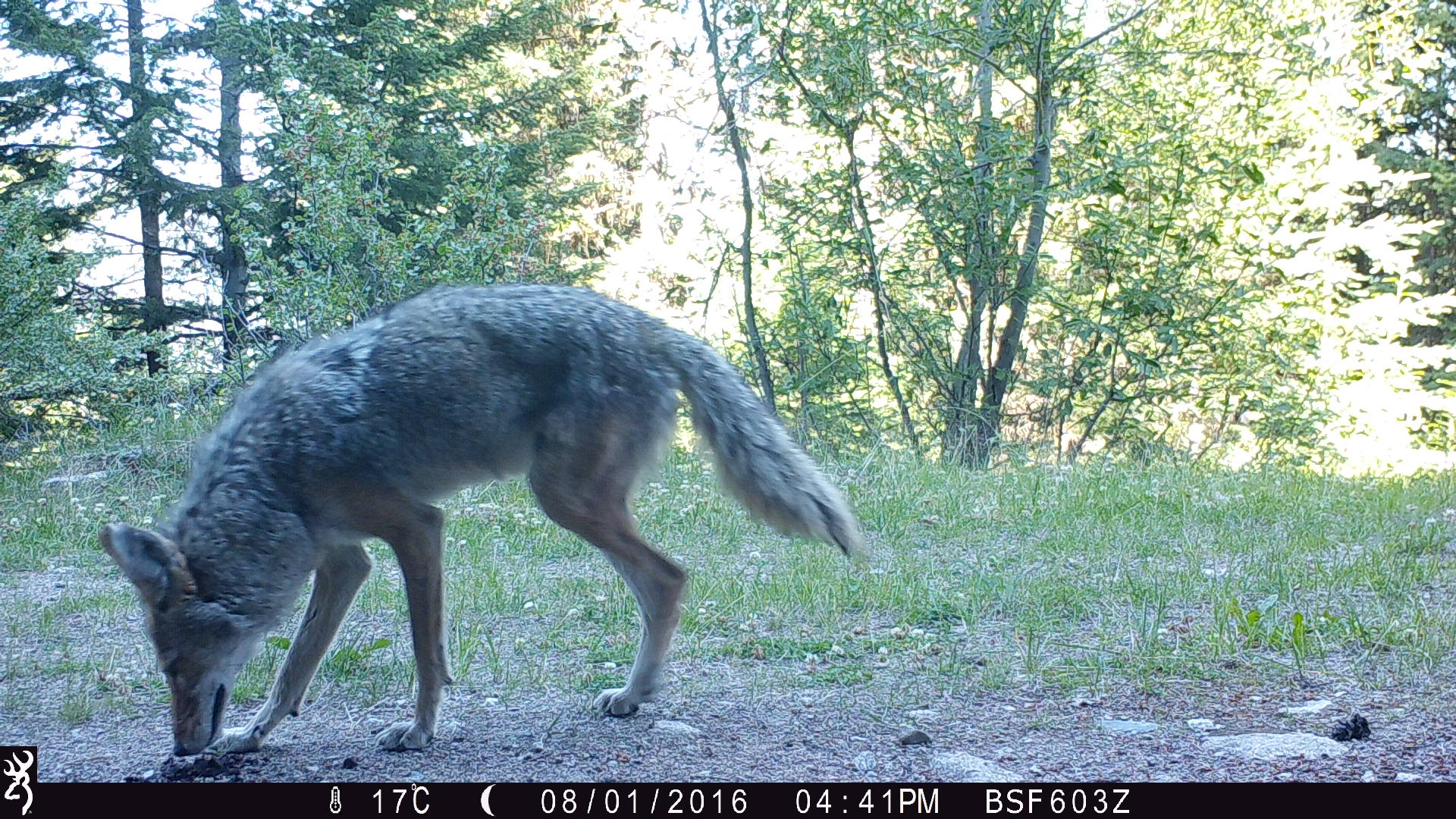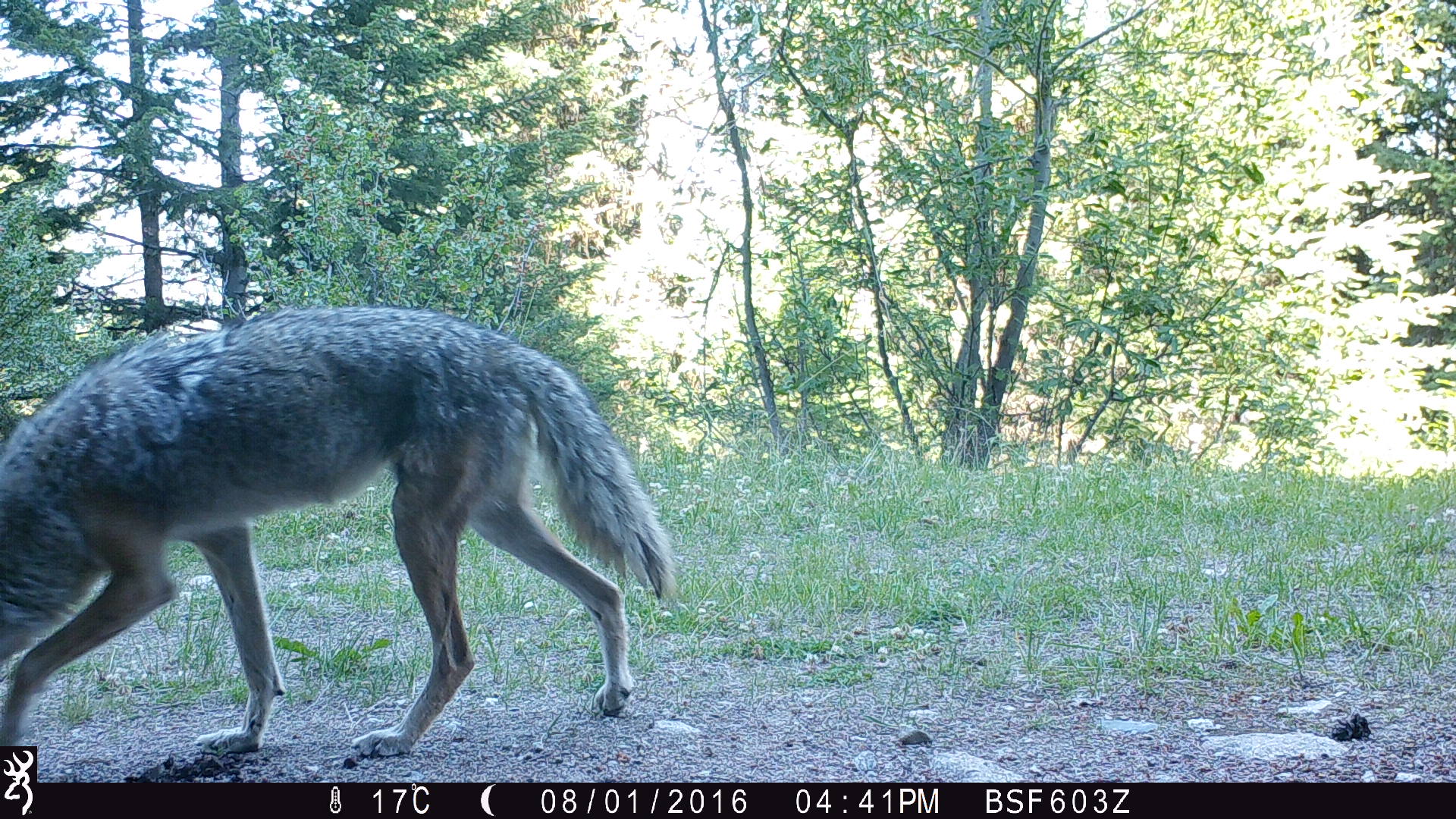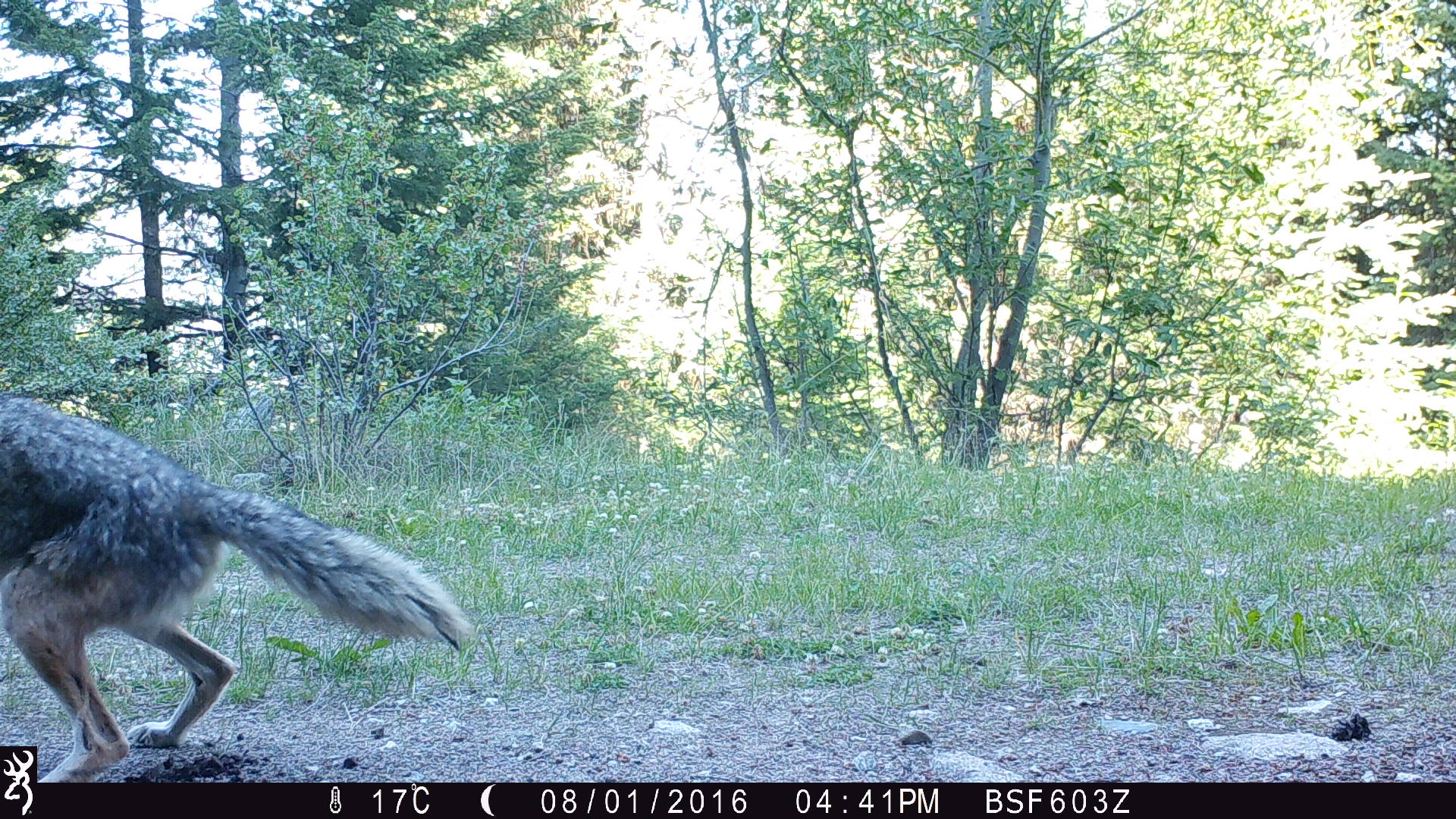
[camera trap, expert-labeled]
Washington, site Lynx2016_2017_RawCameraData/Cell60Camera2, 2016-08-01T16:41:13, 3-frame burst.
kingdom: Animalia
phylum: Chordata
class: Mammalia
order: Carnivora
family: Canidae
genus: Canis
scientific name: Canis latrans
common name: coyote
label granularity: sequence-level